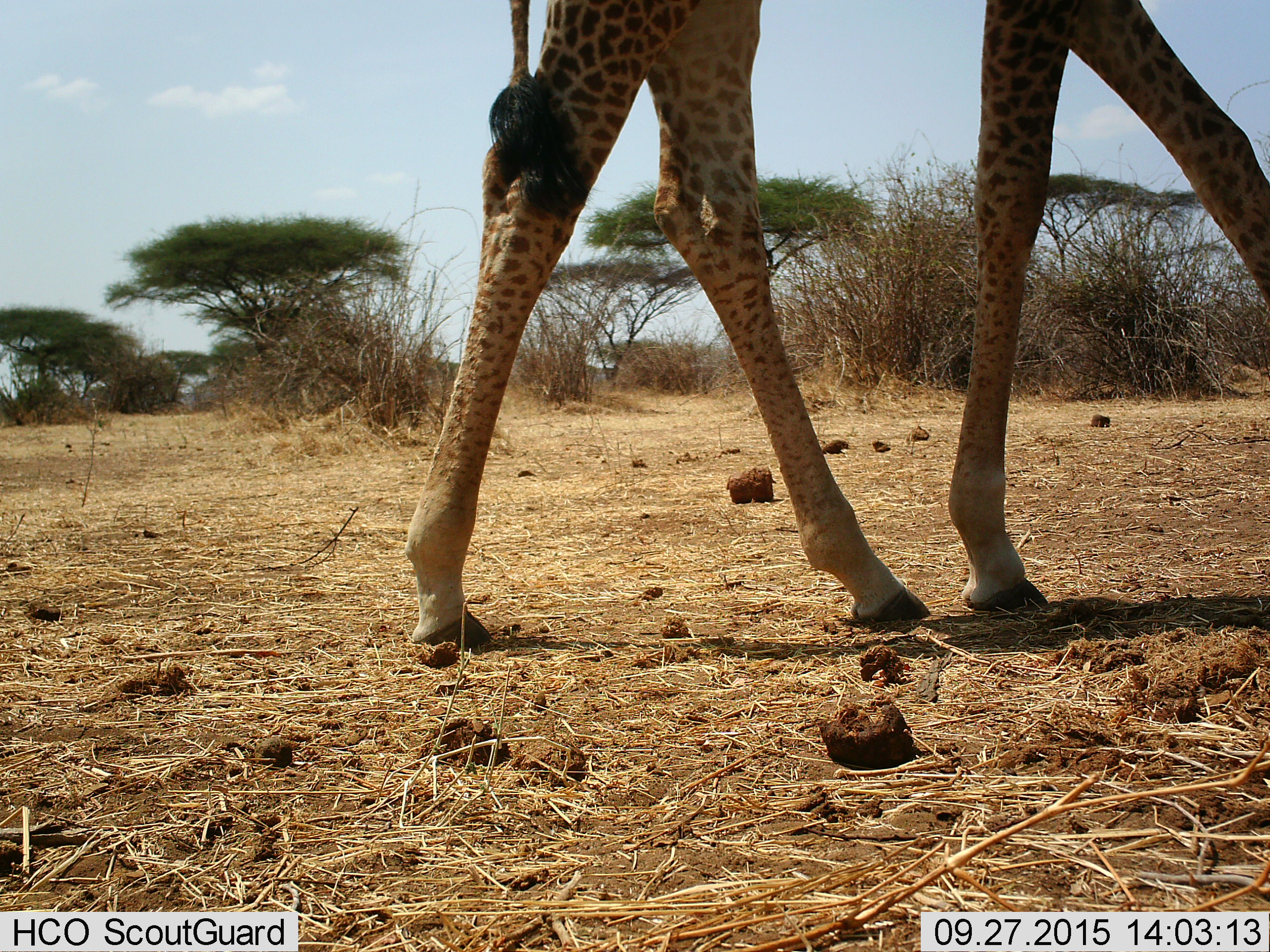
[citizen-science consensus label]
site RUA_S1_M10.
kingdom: Animalia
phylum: Chordata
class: Mammalia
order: Artiodactyla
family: Giraffidae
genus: Giraffa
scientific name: Giraffa camelopardalis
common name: giraffe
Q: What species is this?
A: Giraffe (Giraffa camelopardalis).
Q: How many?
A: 1.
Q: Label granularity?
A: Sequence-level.